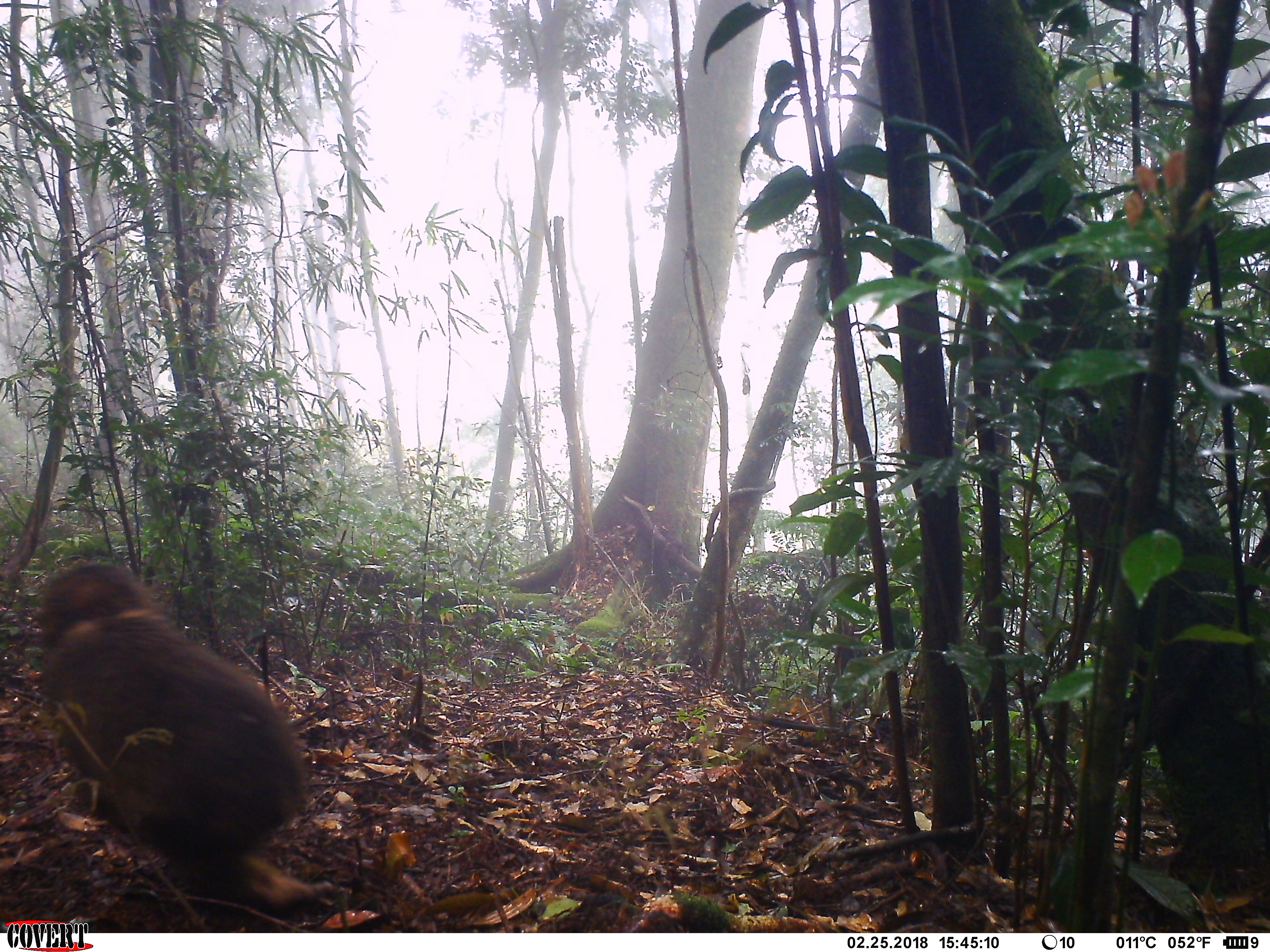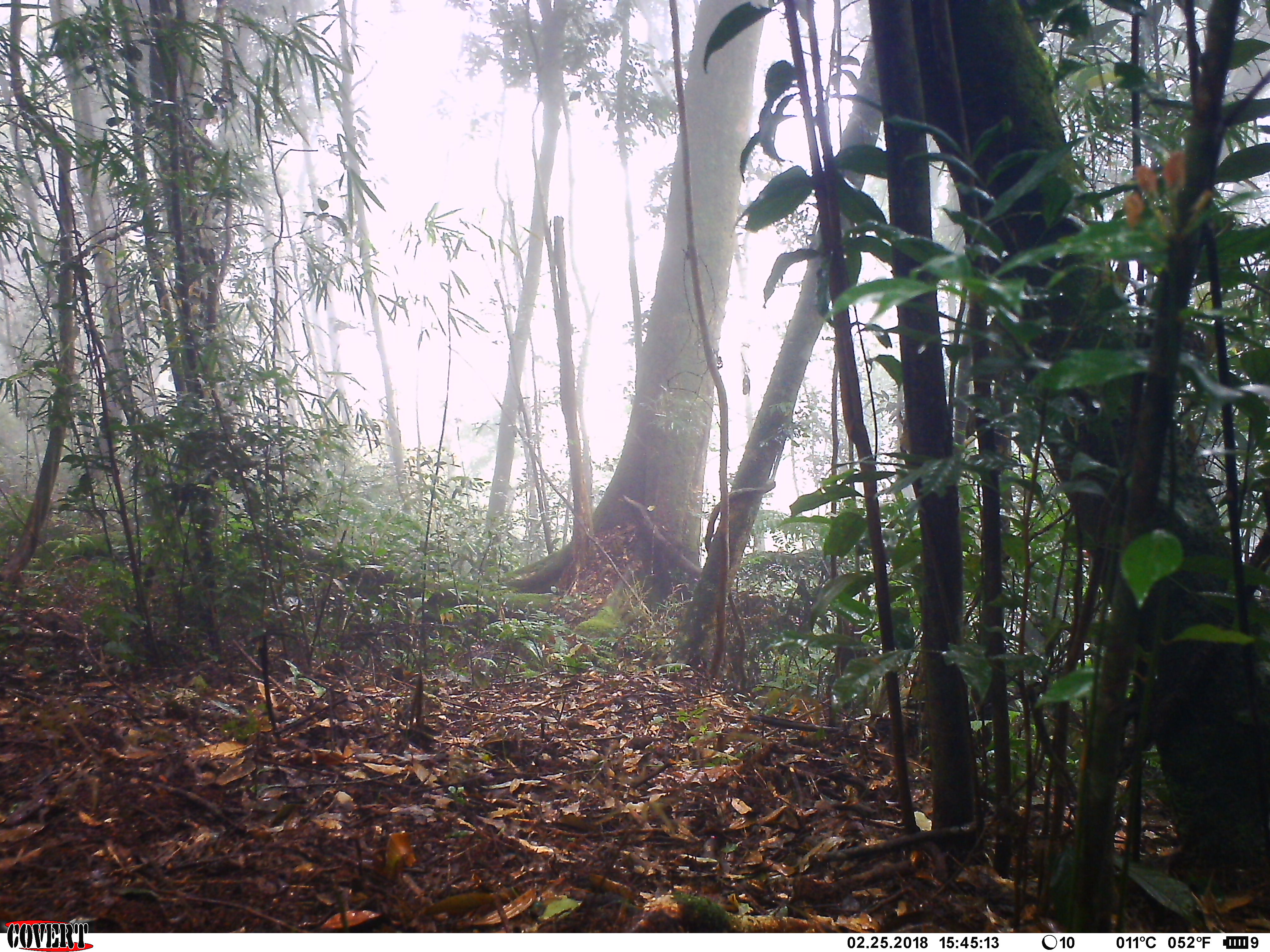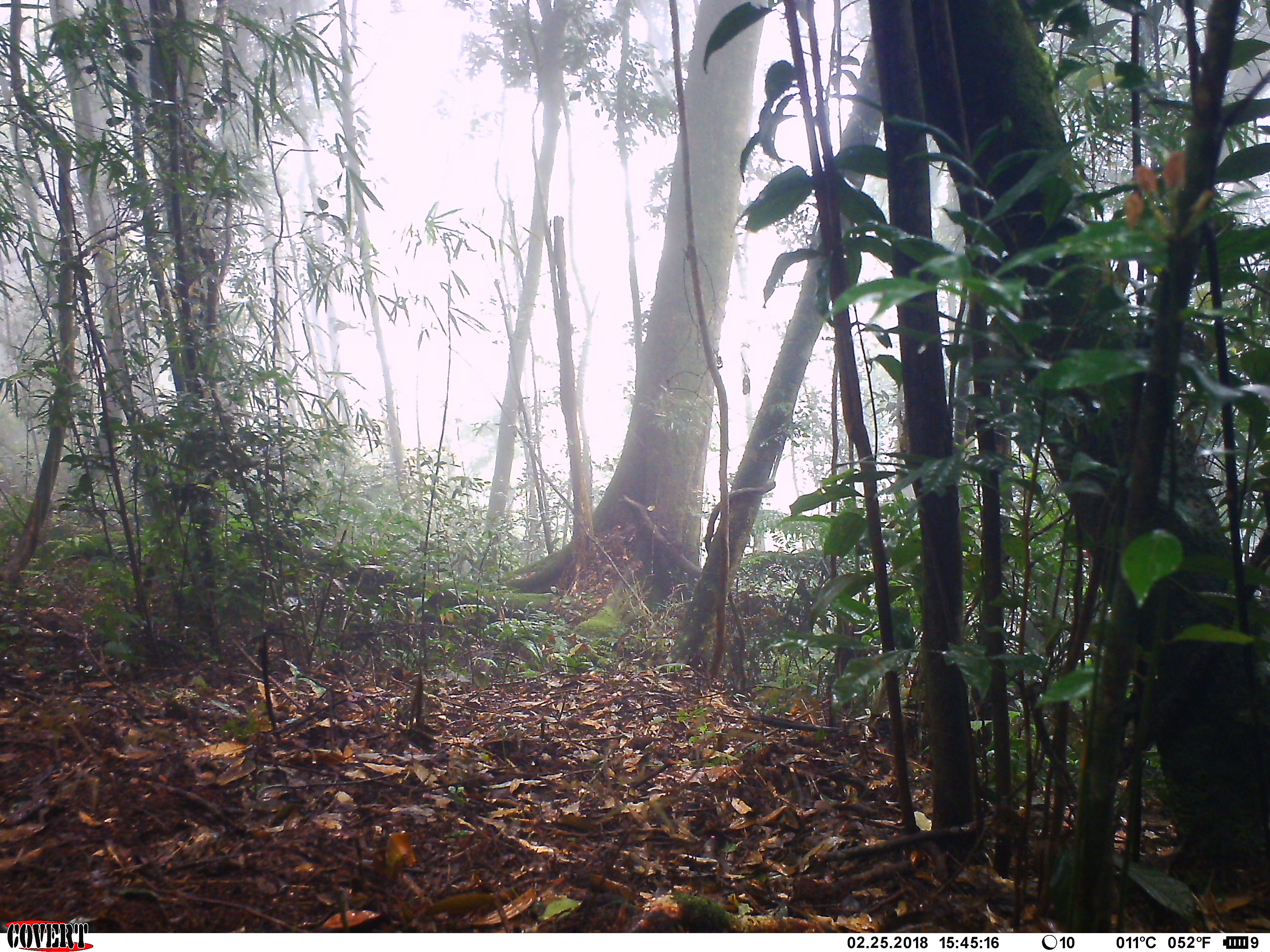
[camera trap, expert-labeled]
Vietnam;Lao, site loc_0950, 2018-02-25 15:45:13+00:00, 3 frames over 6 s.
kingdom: Animalia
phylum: Chordata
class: Mammalia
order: Primates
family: Cercopithecidae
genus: Macaca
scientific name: Macaca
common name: macaque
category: unidentified macaque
Unidentified macaque (macaque) (Macaca). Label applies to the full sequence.